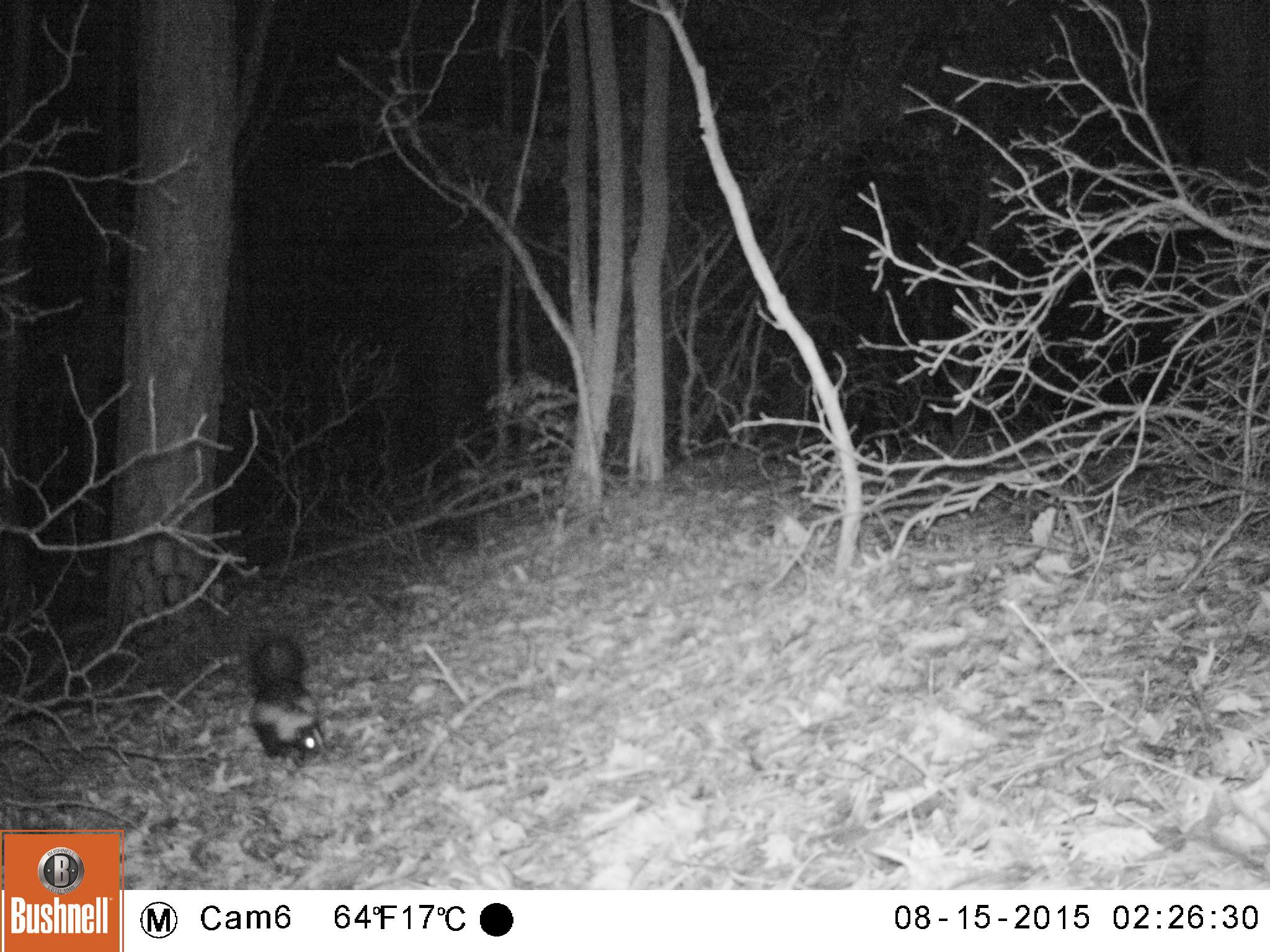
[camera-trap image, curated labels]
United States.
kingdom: Animalia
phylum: Chordata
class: Mammalia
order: Carnivora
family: Mephitidae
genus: Mephitis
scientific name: Mephitis mephitis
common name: striped skunk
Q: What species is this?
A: Striped Skunk (Mephitis mephitis).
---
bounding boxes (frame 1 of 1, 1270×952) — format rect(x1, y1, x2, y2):
Striped Skunk: rect(238, 627, 329, 774)